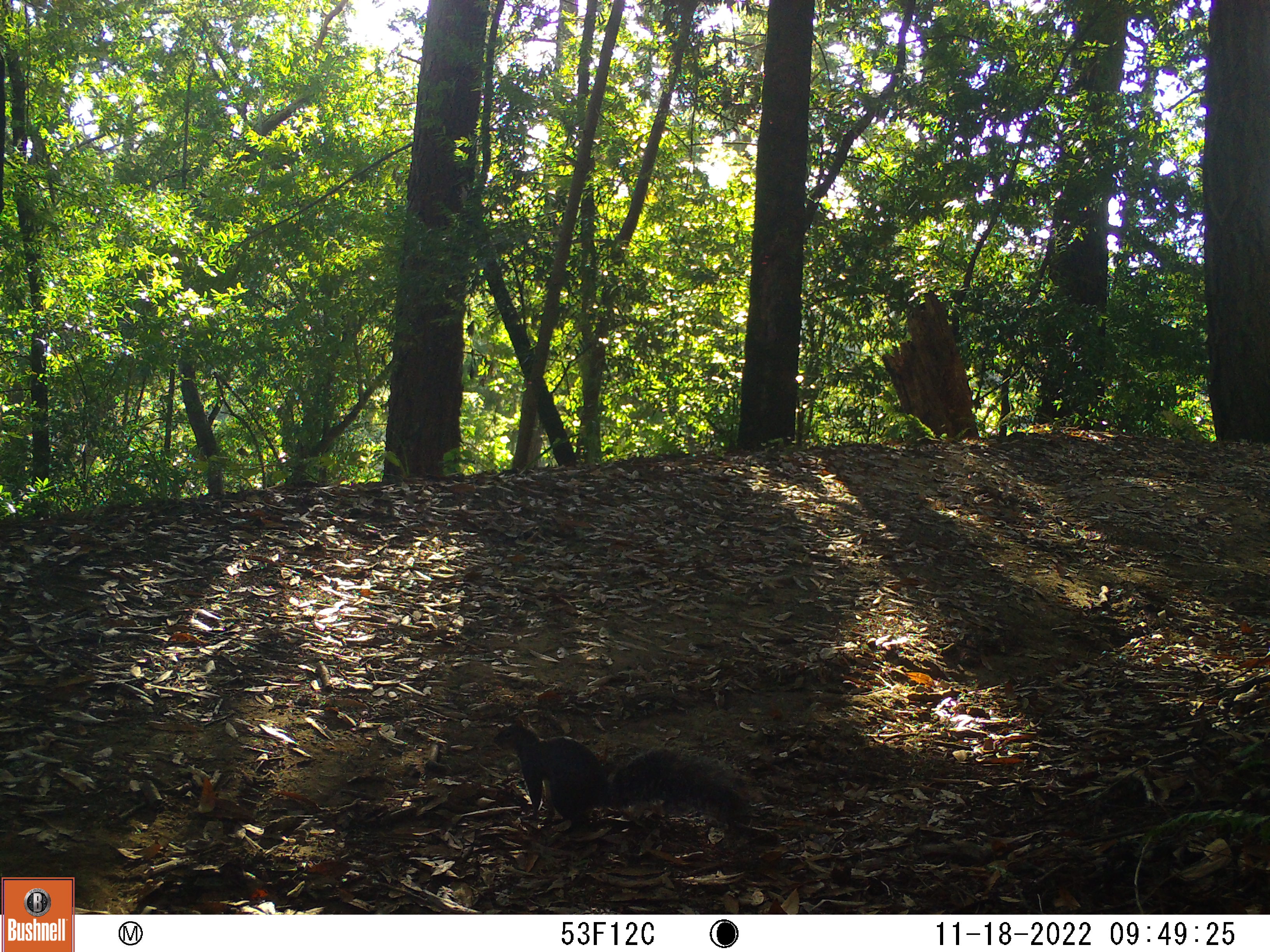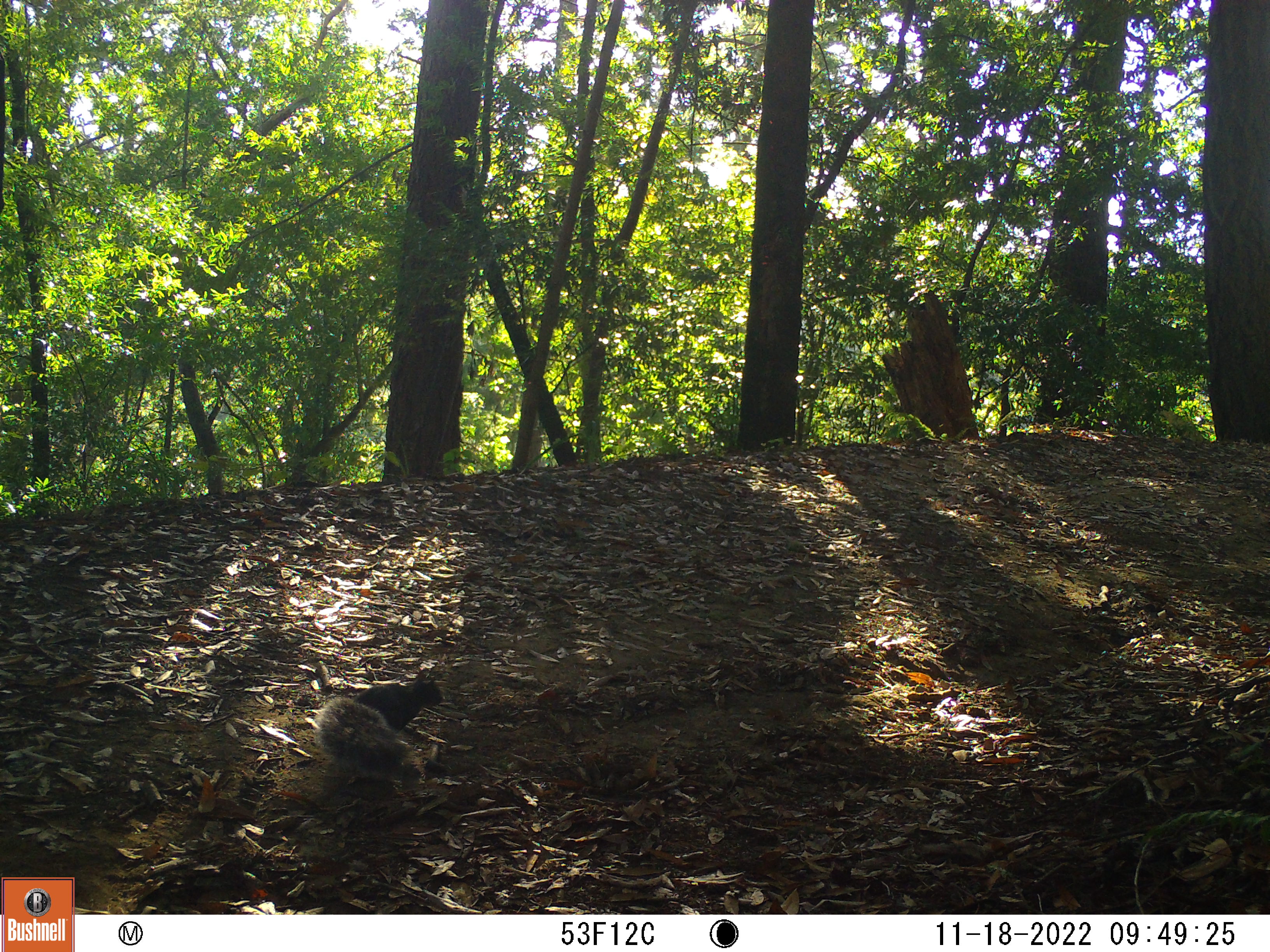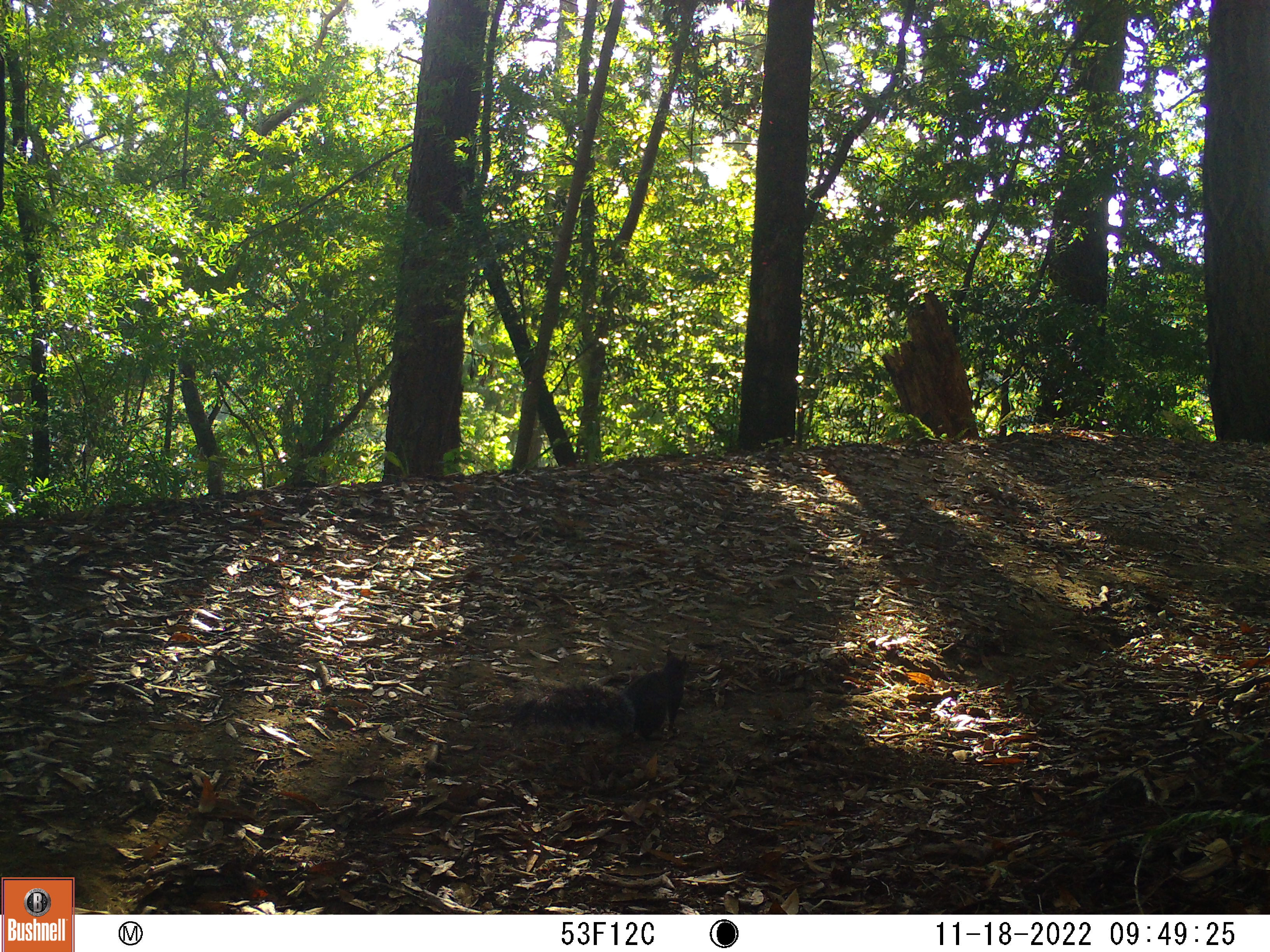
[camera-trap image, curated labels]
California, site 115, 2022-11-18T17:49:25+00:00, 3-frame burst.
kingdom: Animalia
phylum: Chordata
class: Mammalia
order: Rodentia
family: Sciuridae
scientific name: Sciuridae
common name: squirrel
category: unknown squirrel